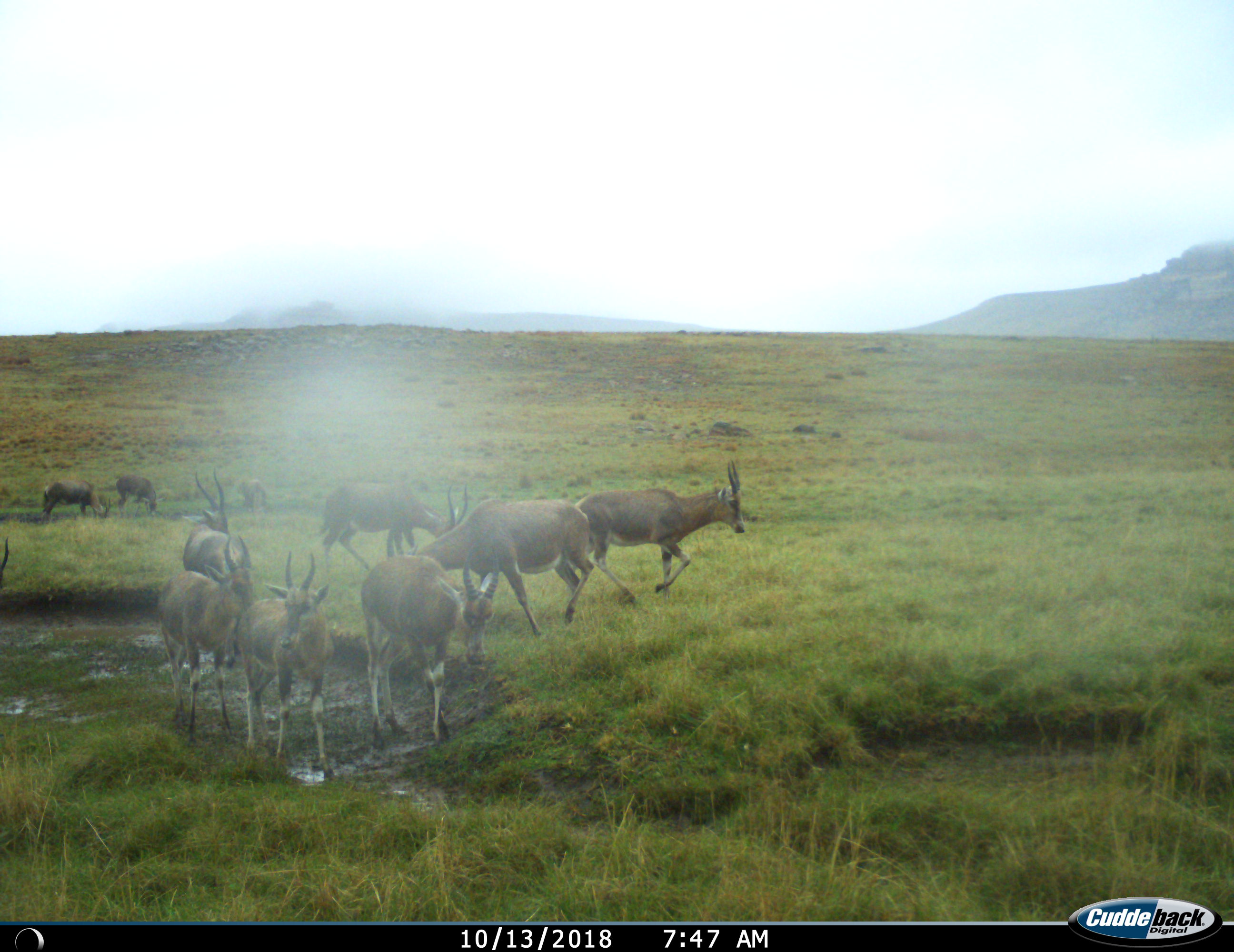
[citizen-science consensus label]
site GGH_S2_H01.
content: unidentified animal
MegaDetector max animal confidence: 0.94